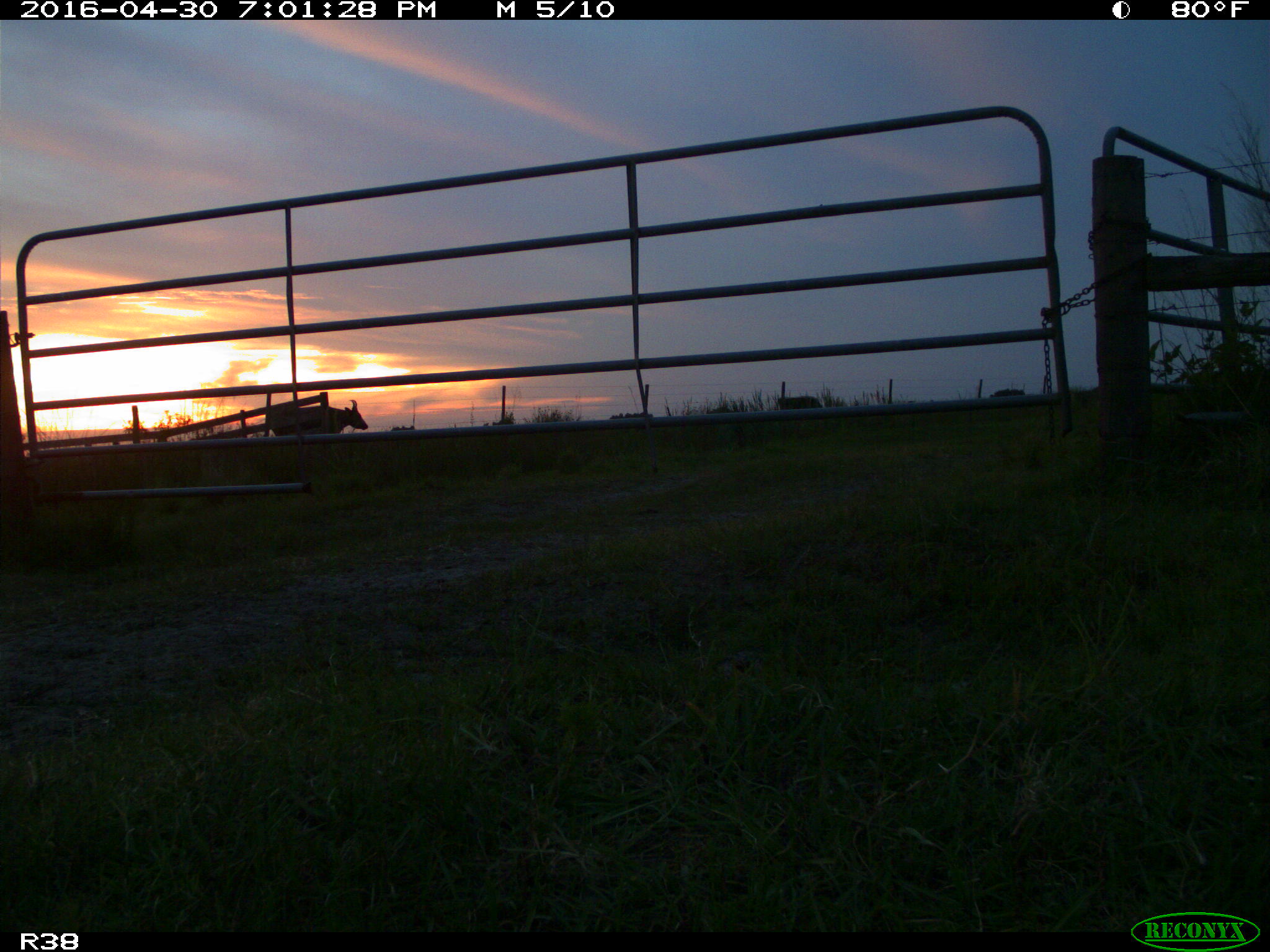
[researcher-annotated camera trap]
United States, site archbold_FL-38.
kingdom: Animalia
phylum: Chordata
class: Mammalia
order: Artiodactyla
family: Bovidae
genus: Bos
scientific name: Bos taurus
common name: domestic cow